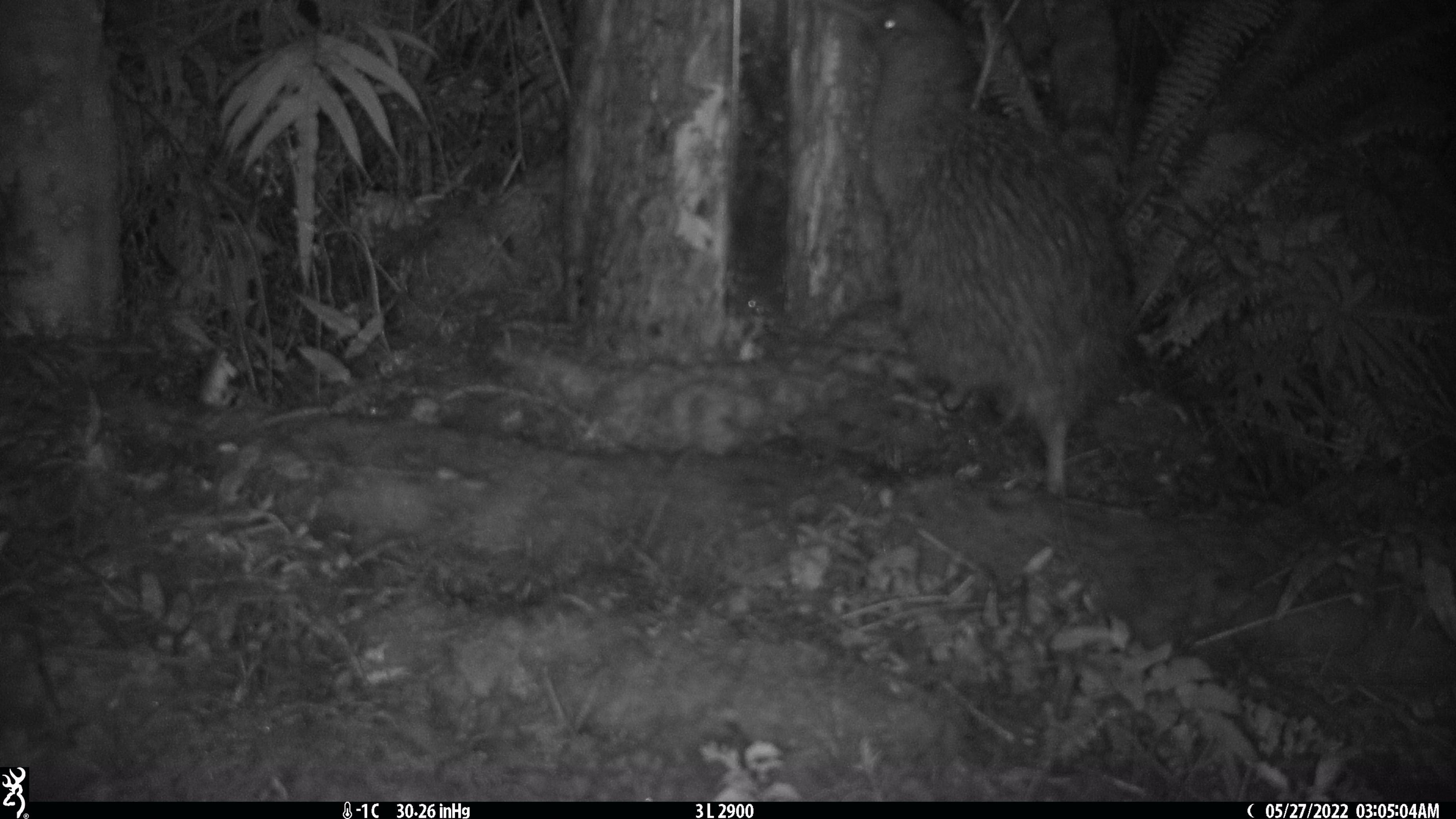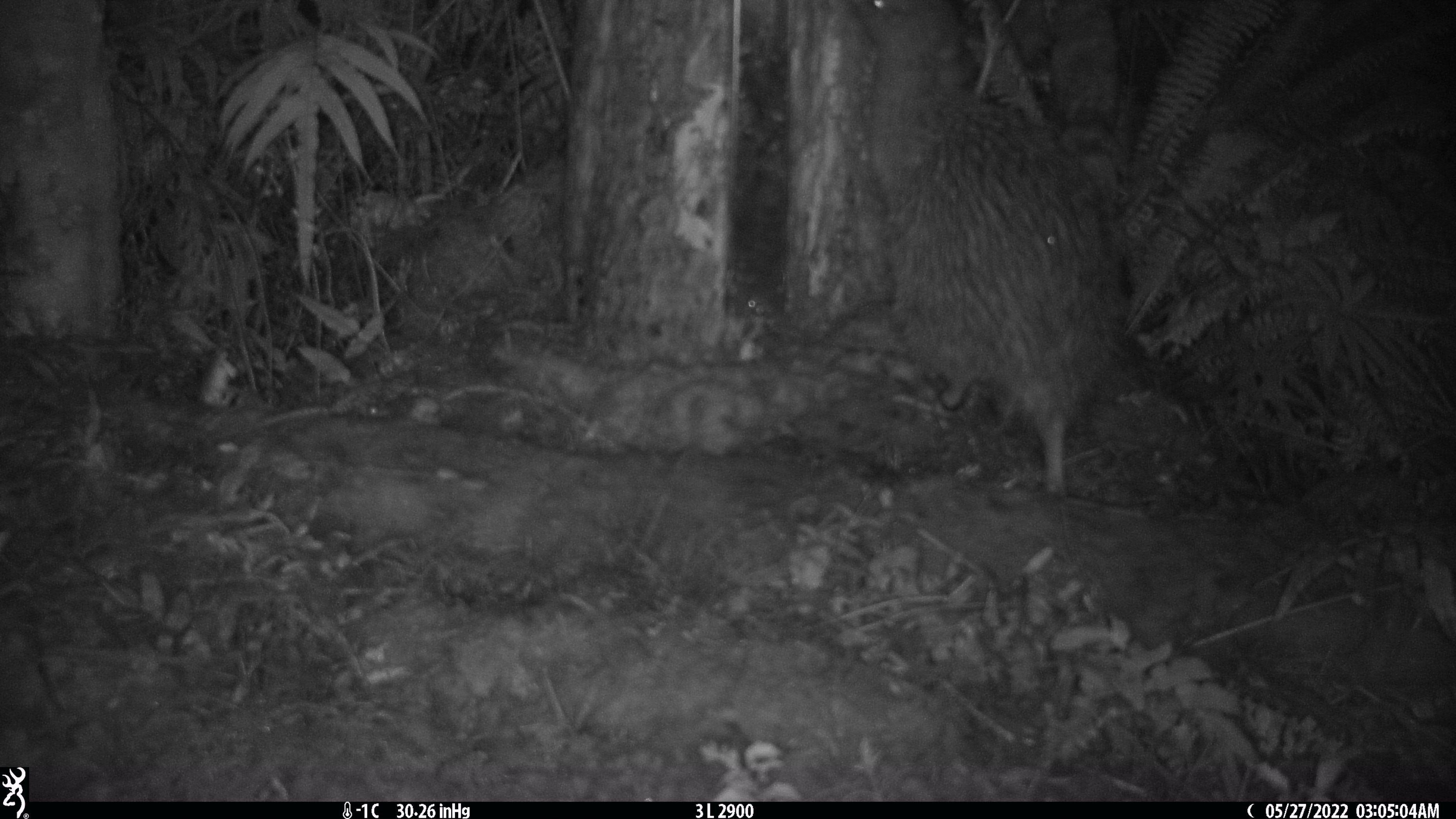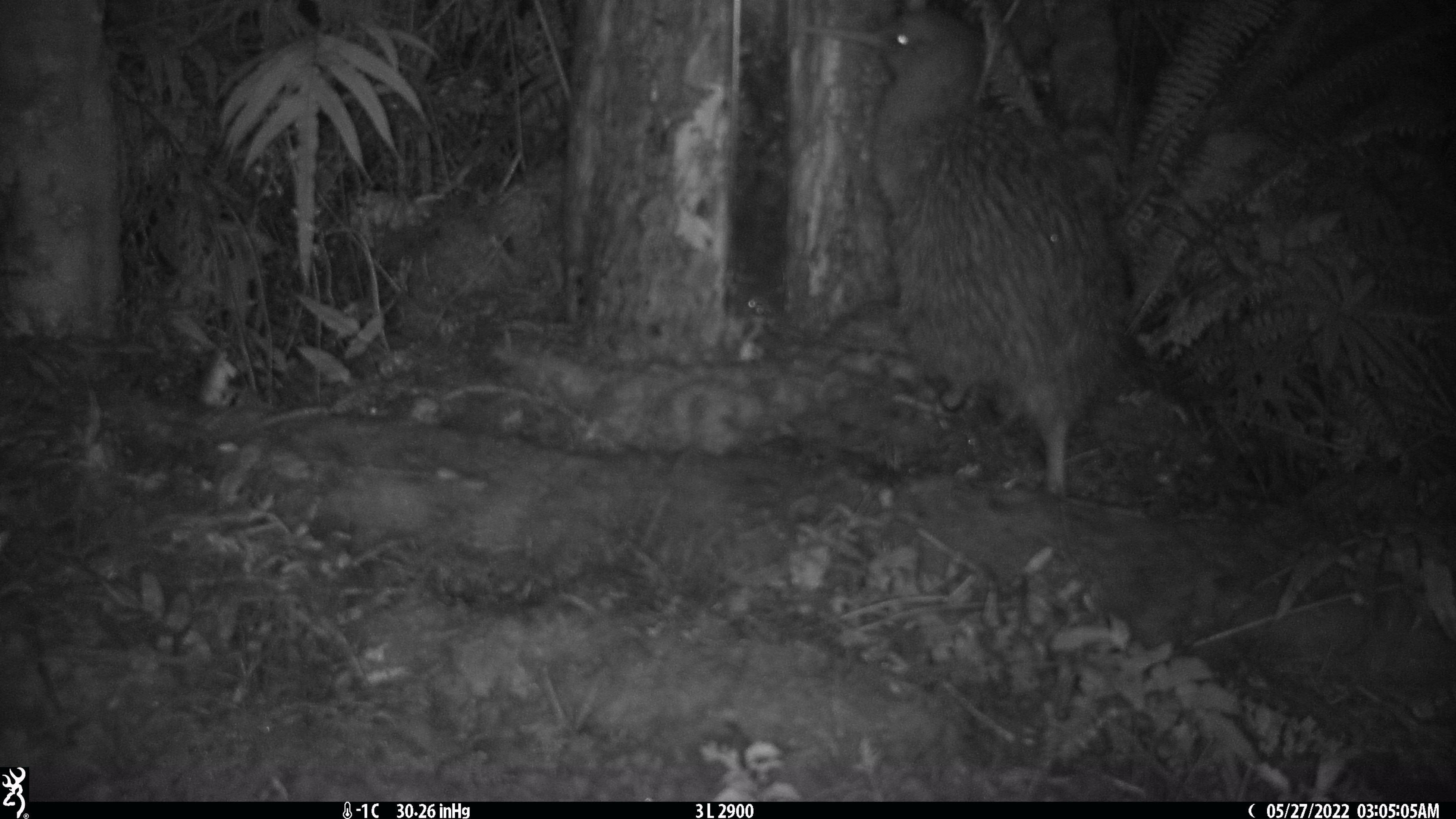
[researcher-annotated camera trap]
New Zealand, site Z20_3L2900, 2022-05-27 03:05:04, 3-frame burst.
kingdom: Animalia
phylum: Chordata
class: Aves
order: Apterygiformes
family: Apterygidae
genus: Apteryx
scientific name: Apteryx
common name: kiwi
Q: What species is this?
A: Kiwi (Apteryx).